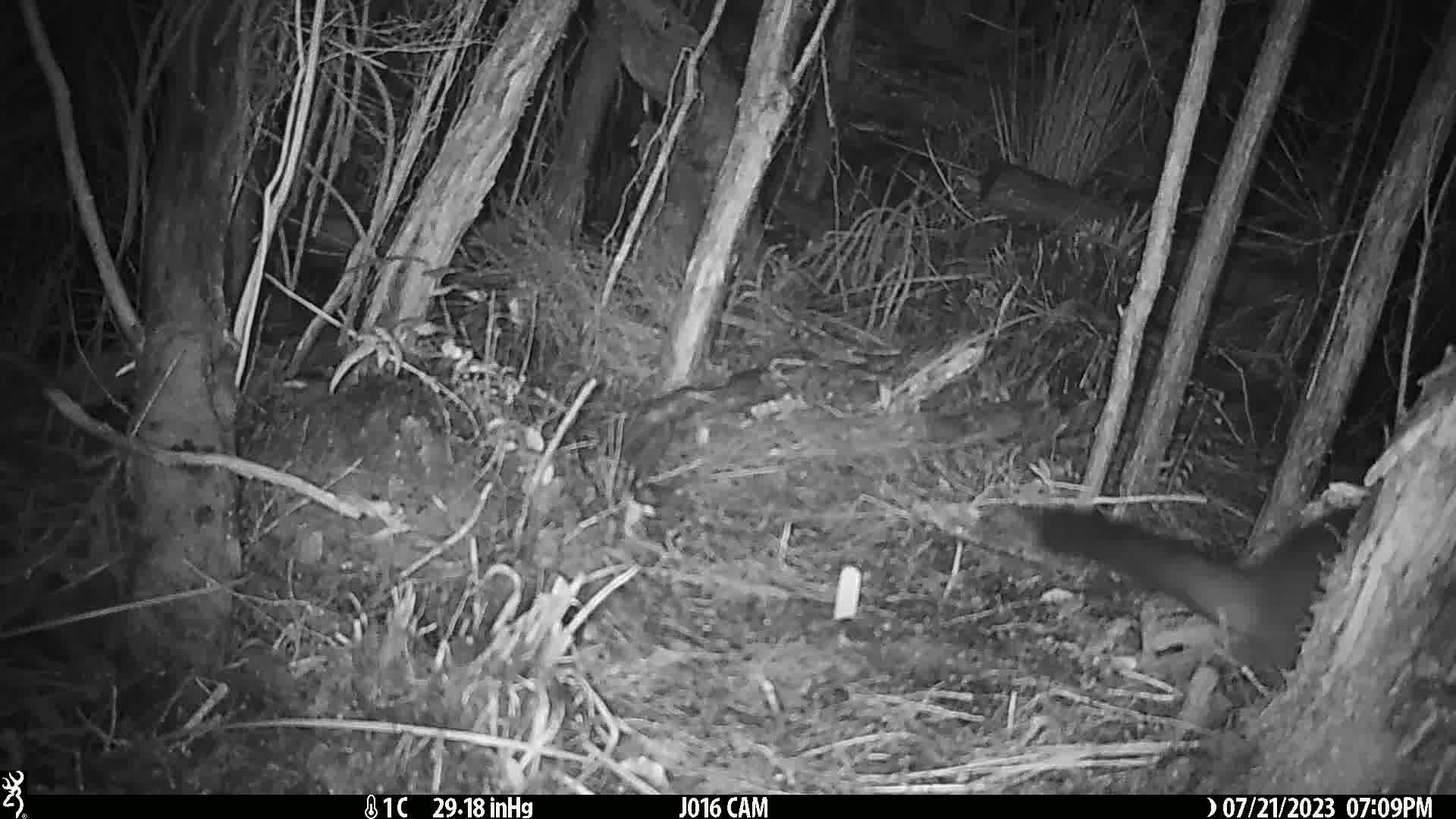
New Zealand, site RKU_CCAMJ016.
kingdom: Animalia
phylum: Chordata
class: Mammalia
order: Diprotodontia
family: Phalangeridae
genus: Trichosurus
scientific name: Trichosurus vulpecula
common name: common brushtail possum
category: possum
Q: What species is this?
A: Possum (common brushtail possum) (Trichosurus vulpecula).